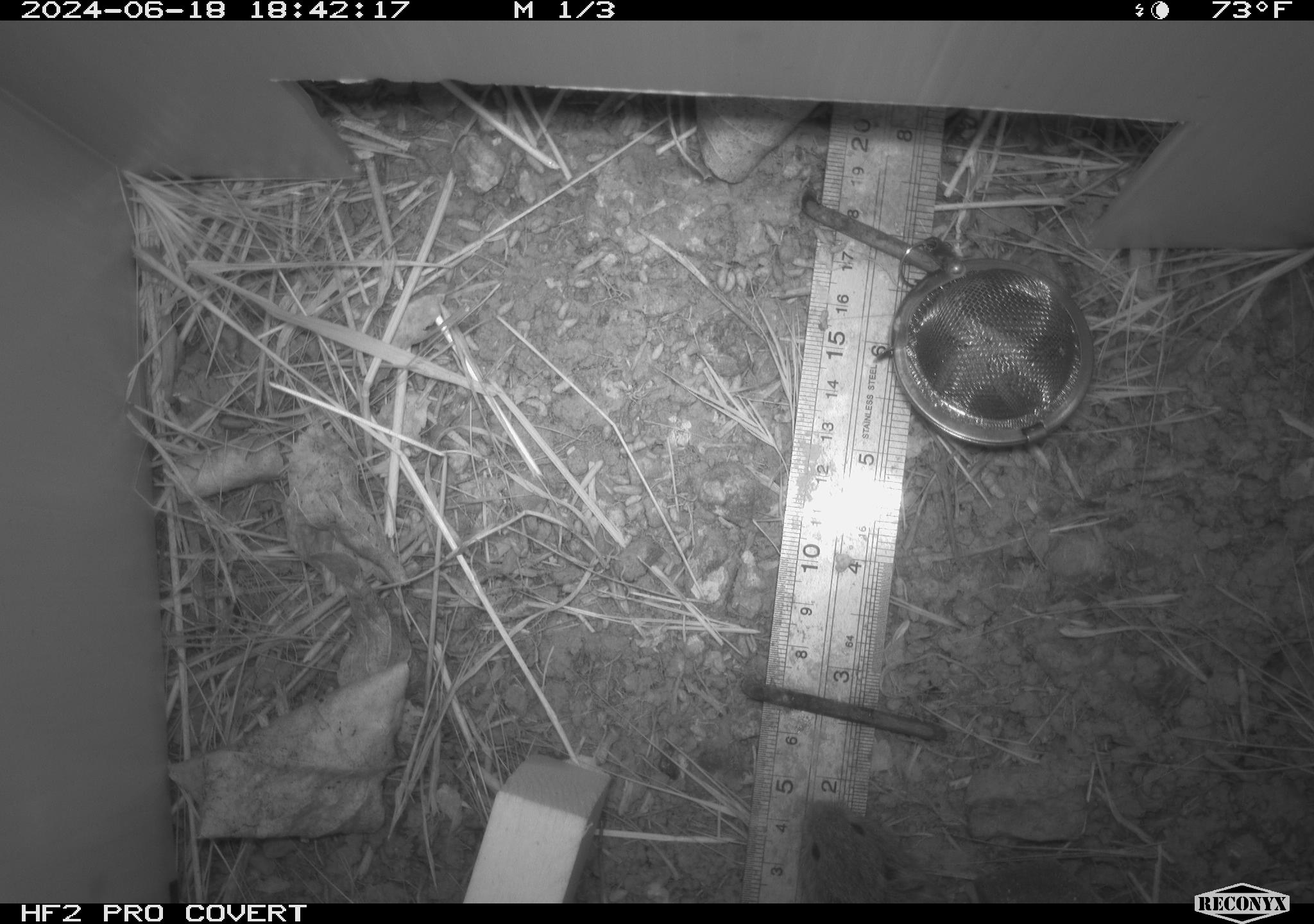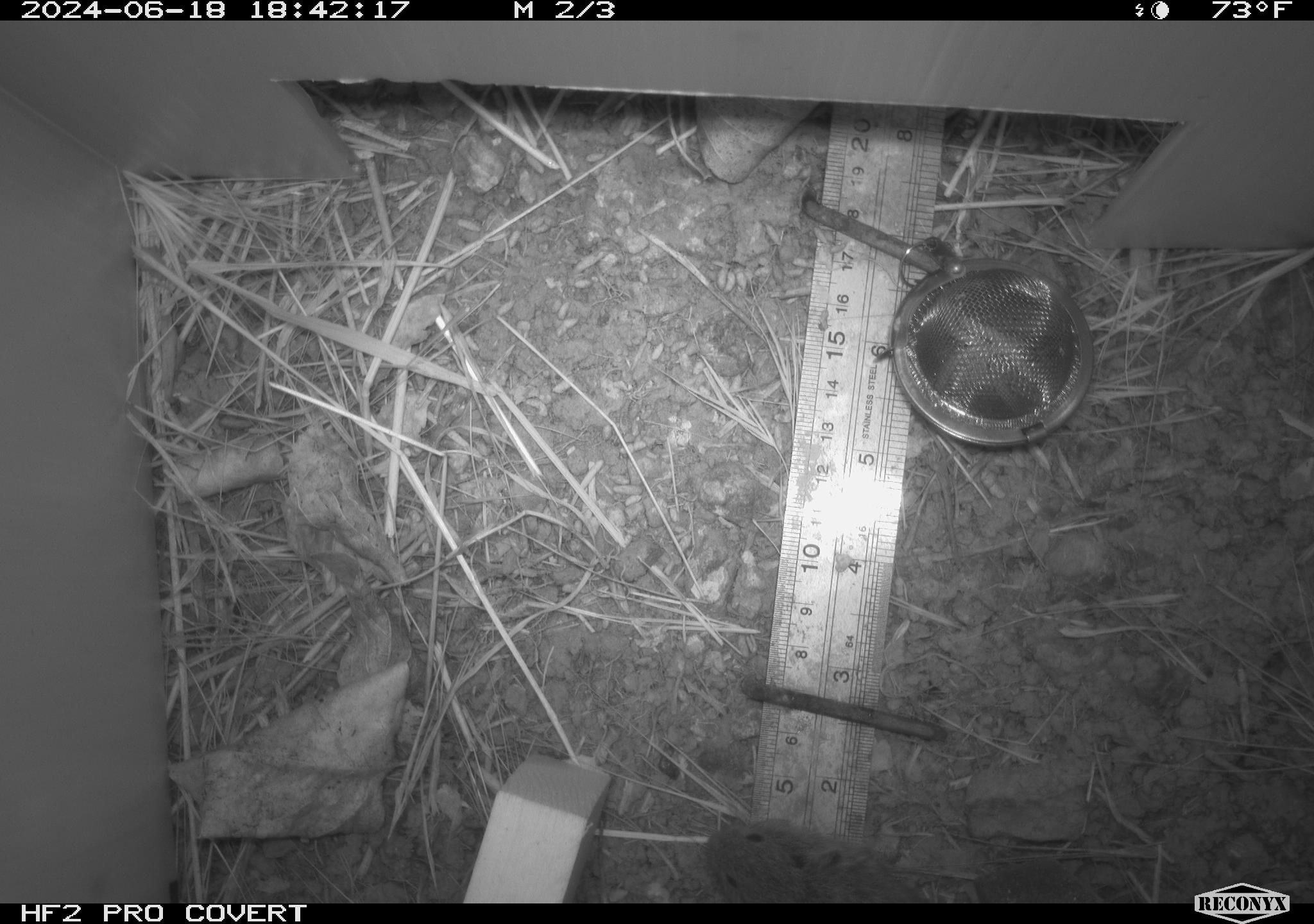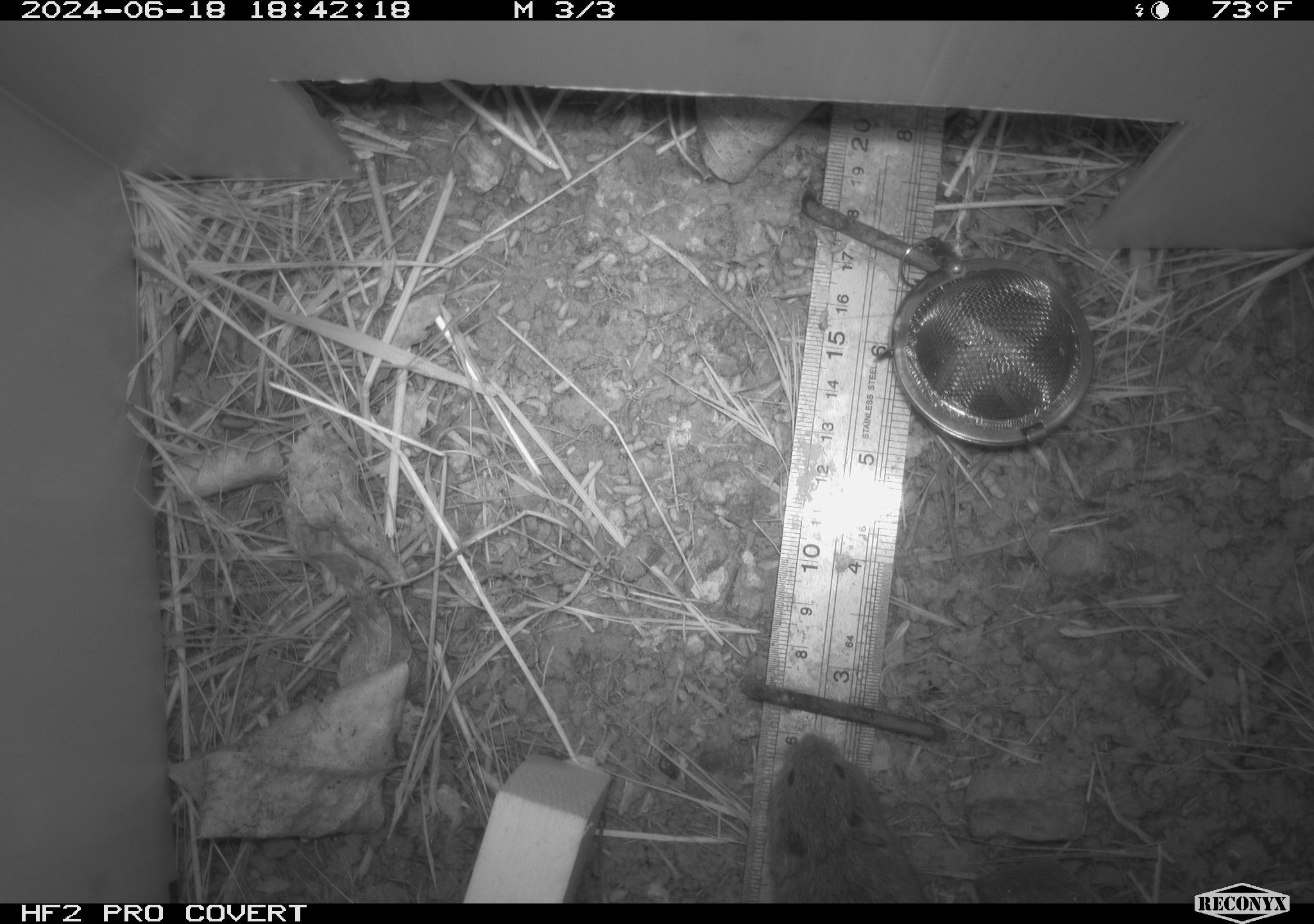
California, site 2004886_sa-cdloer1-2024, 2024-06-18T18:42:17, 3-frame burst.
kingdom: Animalia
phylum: Chordata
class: Mammalia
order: Rodentia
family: Cricetidae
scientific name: Arvicolinae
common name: voles, lemmings, and muskrats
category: arvicolinae subfamily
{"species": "arvicolinae subfamily (voles, lemmings, and muskrats) (Arvicolinae)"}